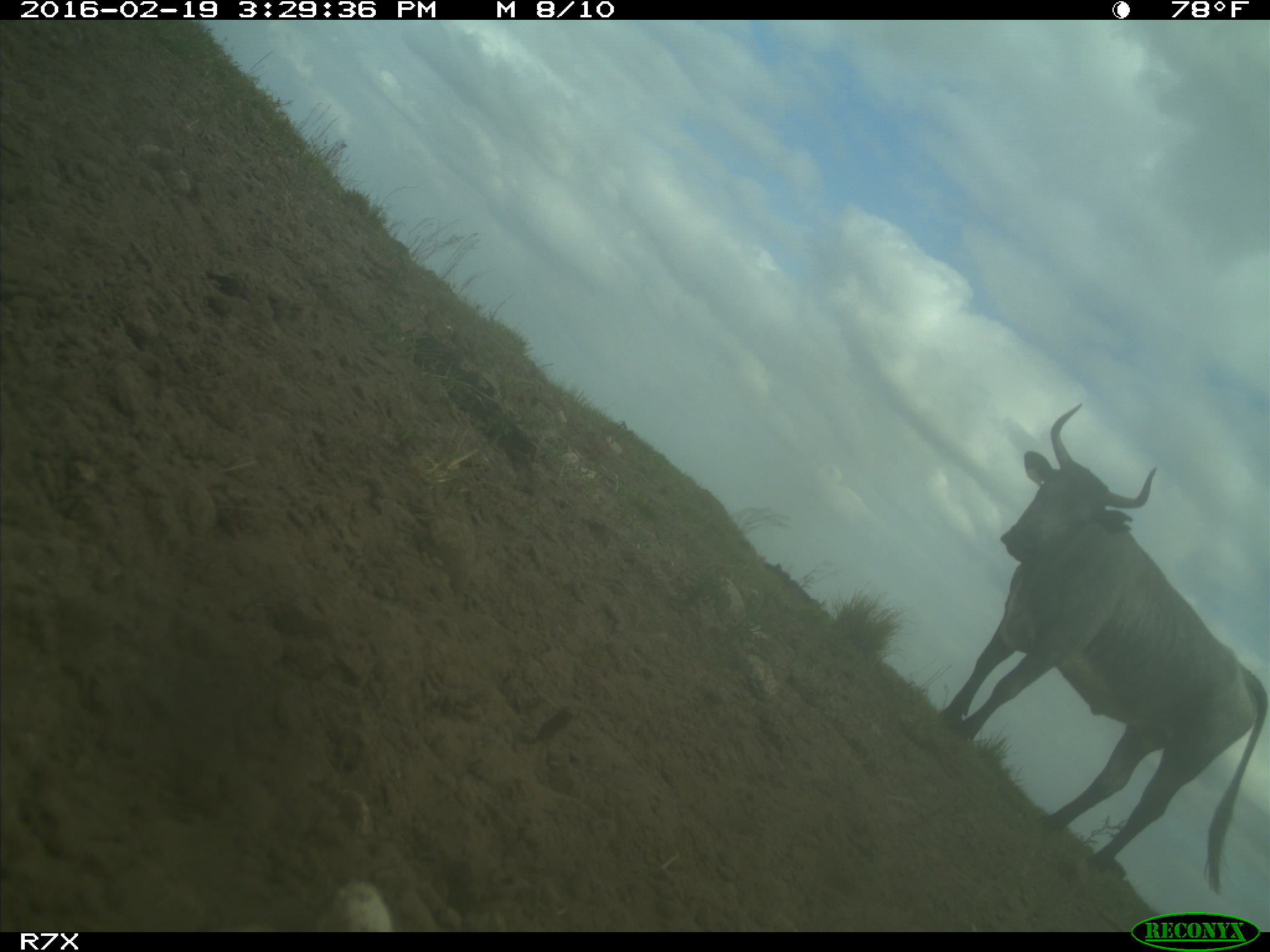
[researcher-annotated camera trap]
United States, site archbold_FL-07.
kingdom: Animalia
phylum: Chordata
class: Mammalia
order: Artiodactyla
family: Bovidae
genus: Bos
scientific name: Bos taurus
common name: domestic cow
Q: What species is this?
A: Bos taurus (domestic cow).